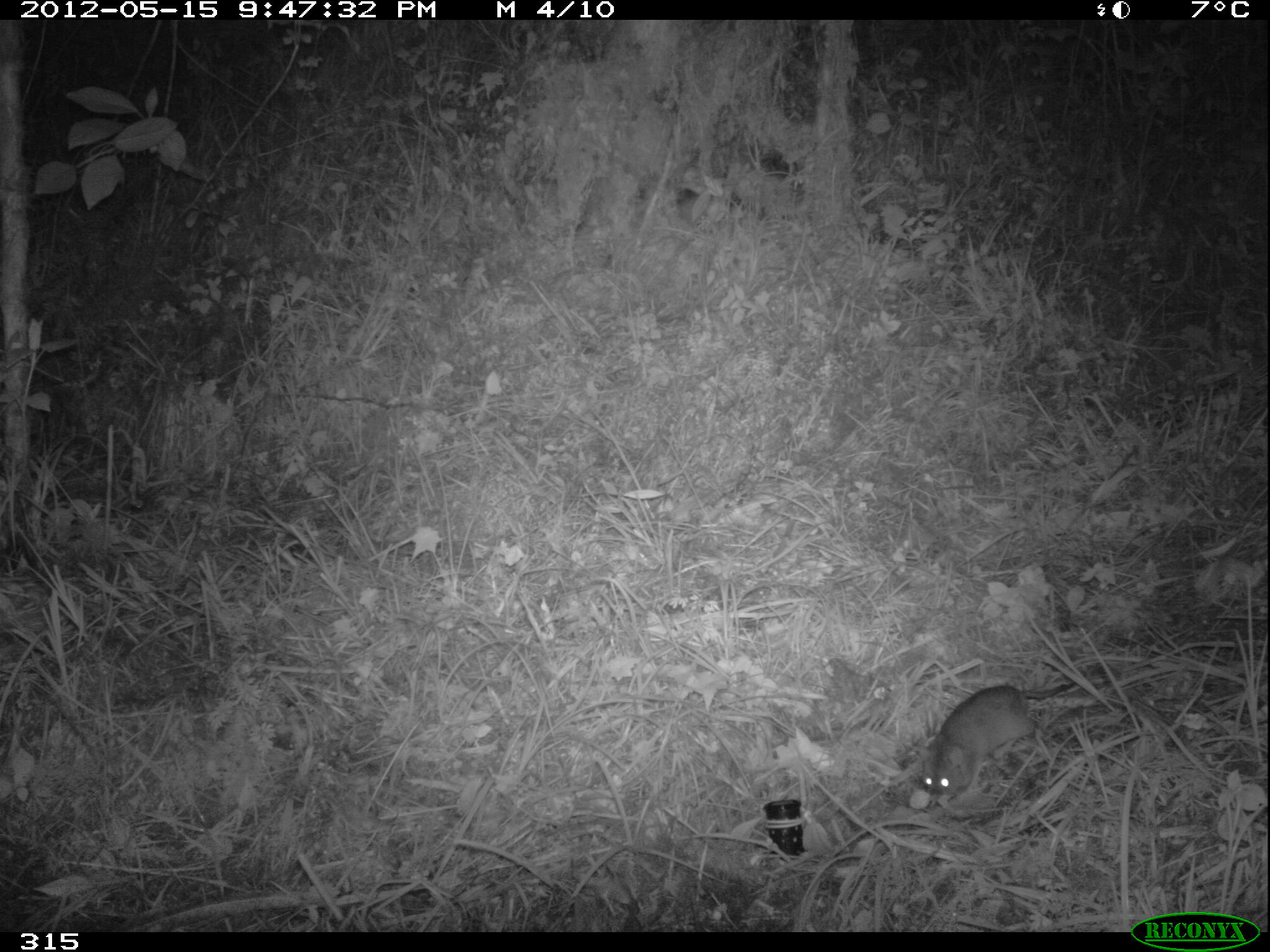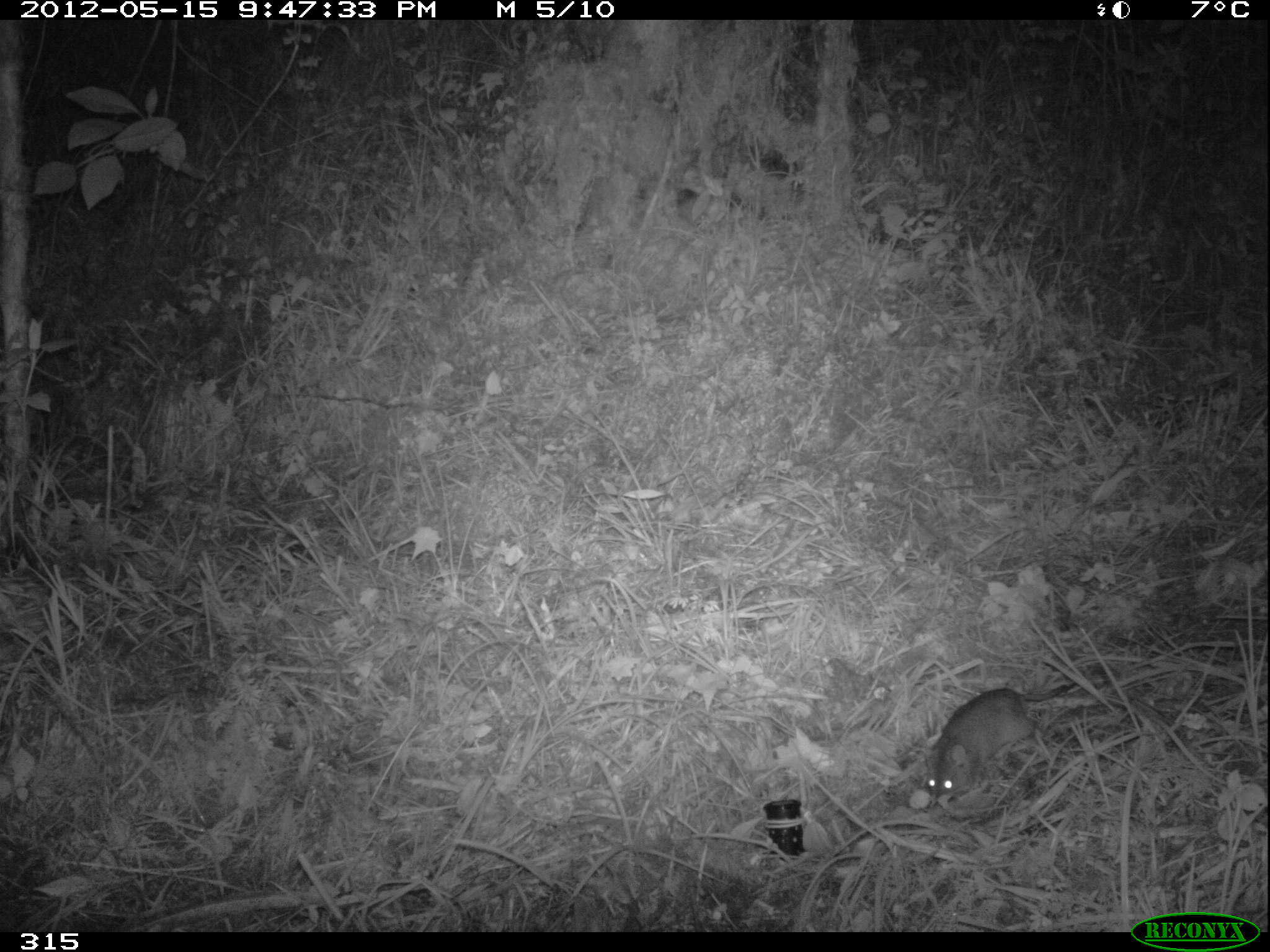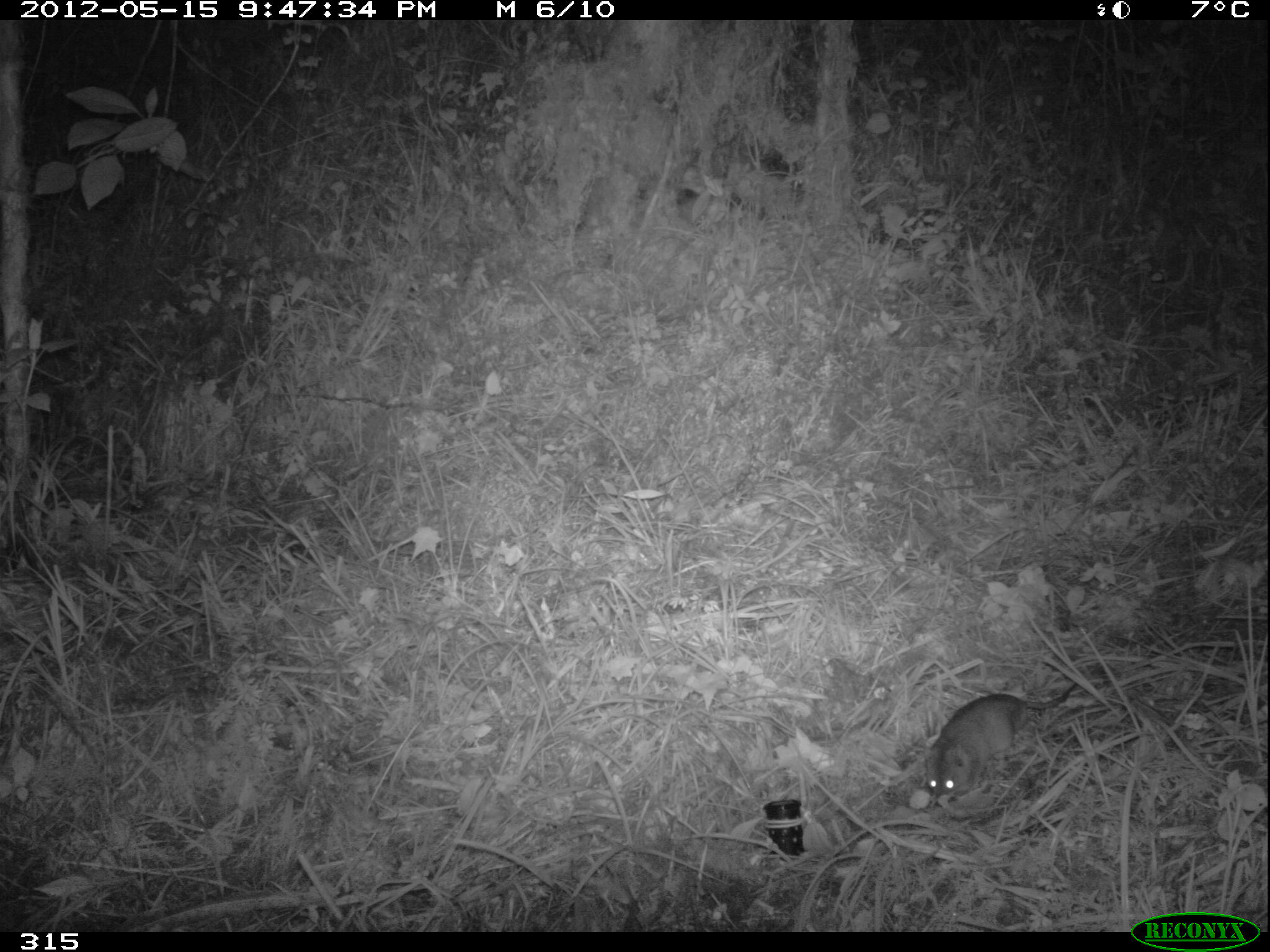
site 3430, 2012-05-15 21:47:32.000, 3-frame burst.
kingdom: Animalia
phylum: Chordata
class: Mammalia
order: Rodentia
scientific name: Rodentia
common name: rodents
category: unknown rodent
Unknown rodent (rodents) (Rodentia).